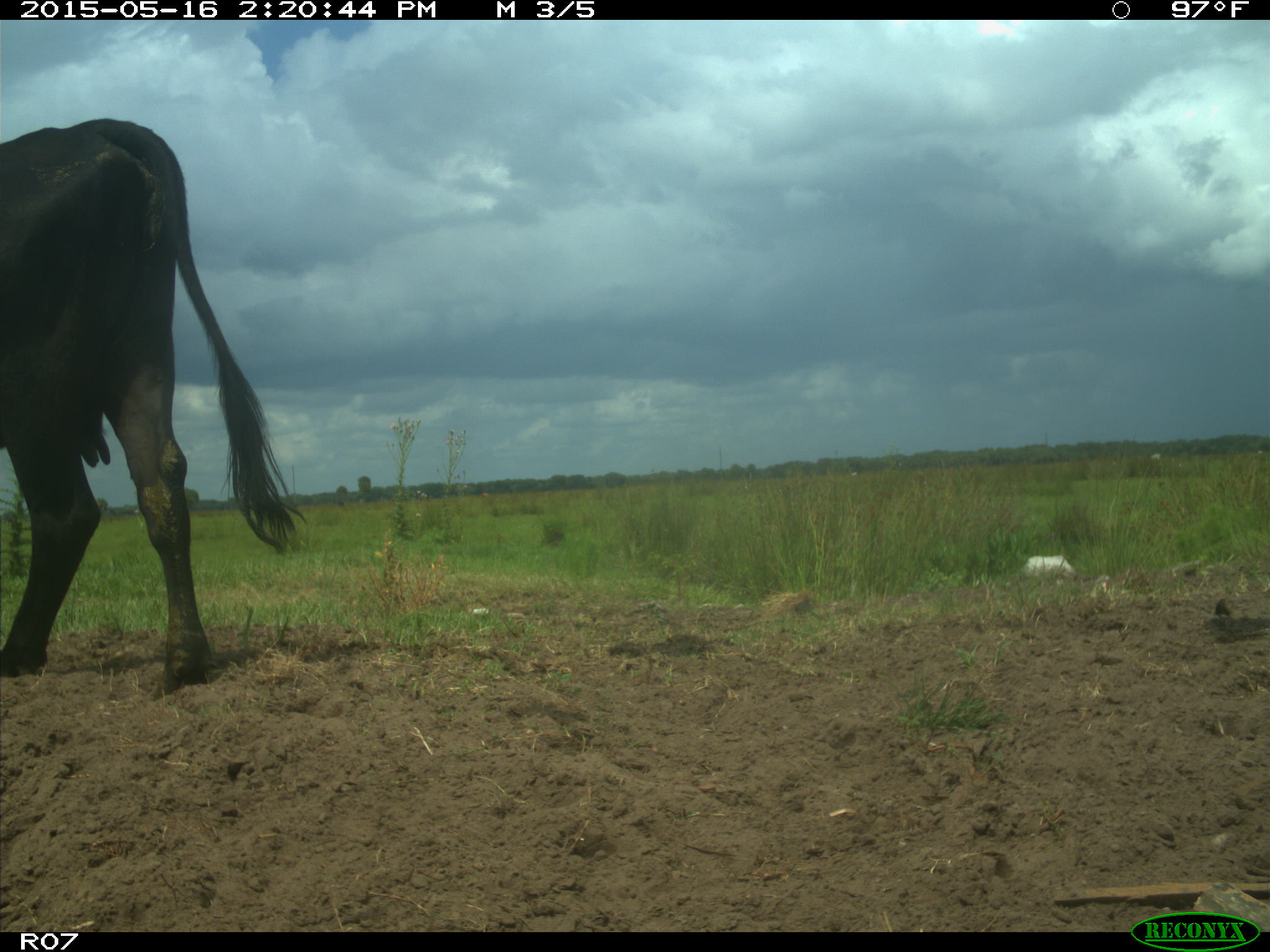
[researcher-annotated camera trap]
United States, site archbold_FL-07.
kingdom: Animalia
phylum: Chordata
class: Mammalia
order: Artiodactyla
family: Bovidae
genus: Bos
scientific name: Bos taurus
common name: domestic cow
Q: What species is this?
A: Bos taurus (domestic cow).